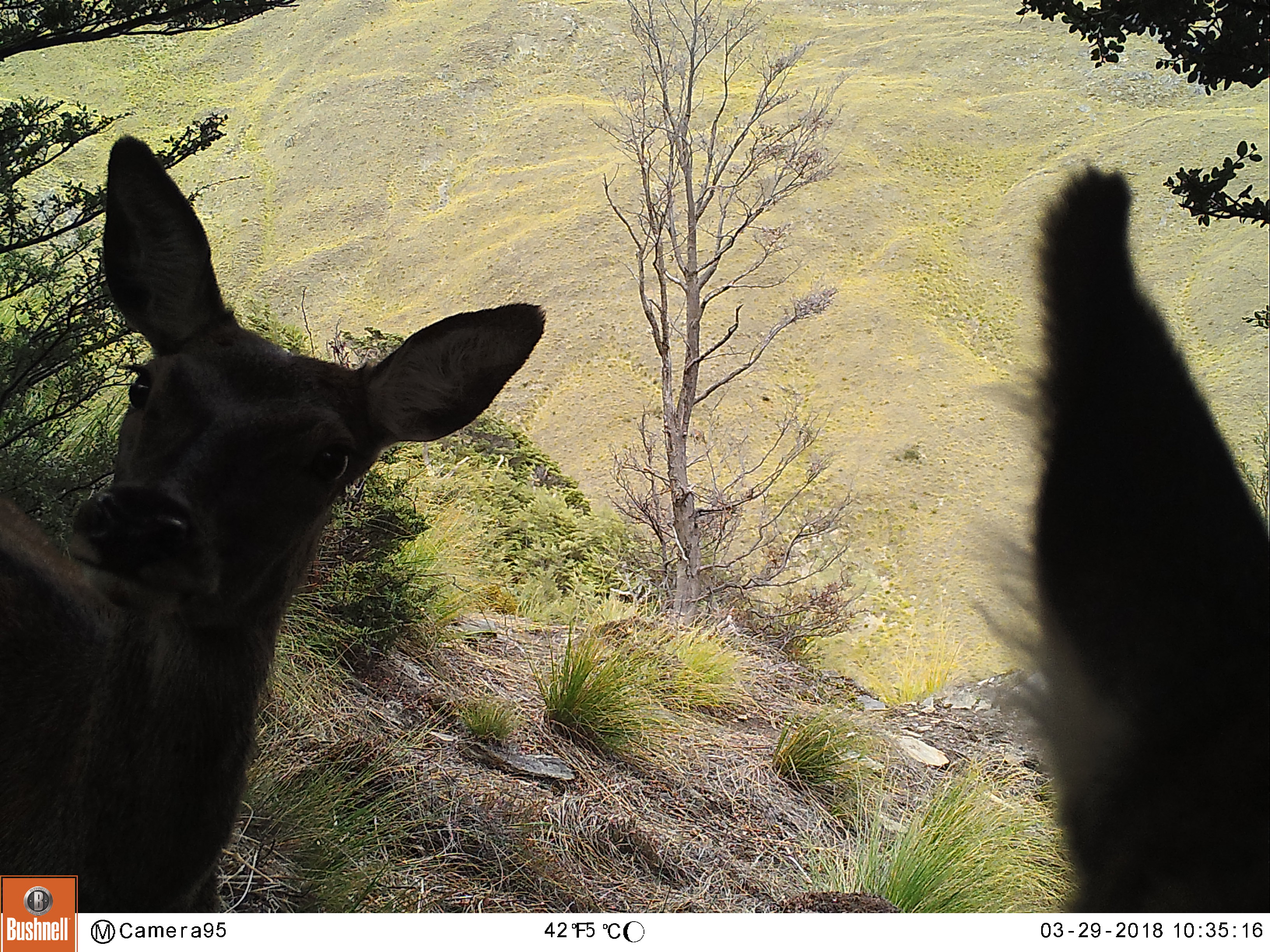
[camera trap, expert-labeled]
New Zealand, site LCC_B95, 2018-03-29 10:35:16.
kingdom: Animalia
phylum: Chordata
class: Mammalia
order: Artiodactyla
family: Cervidae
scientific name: Cervidae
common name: deer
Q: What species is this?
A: Deer (Cervidae).